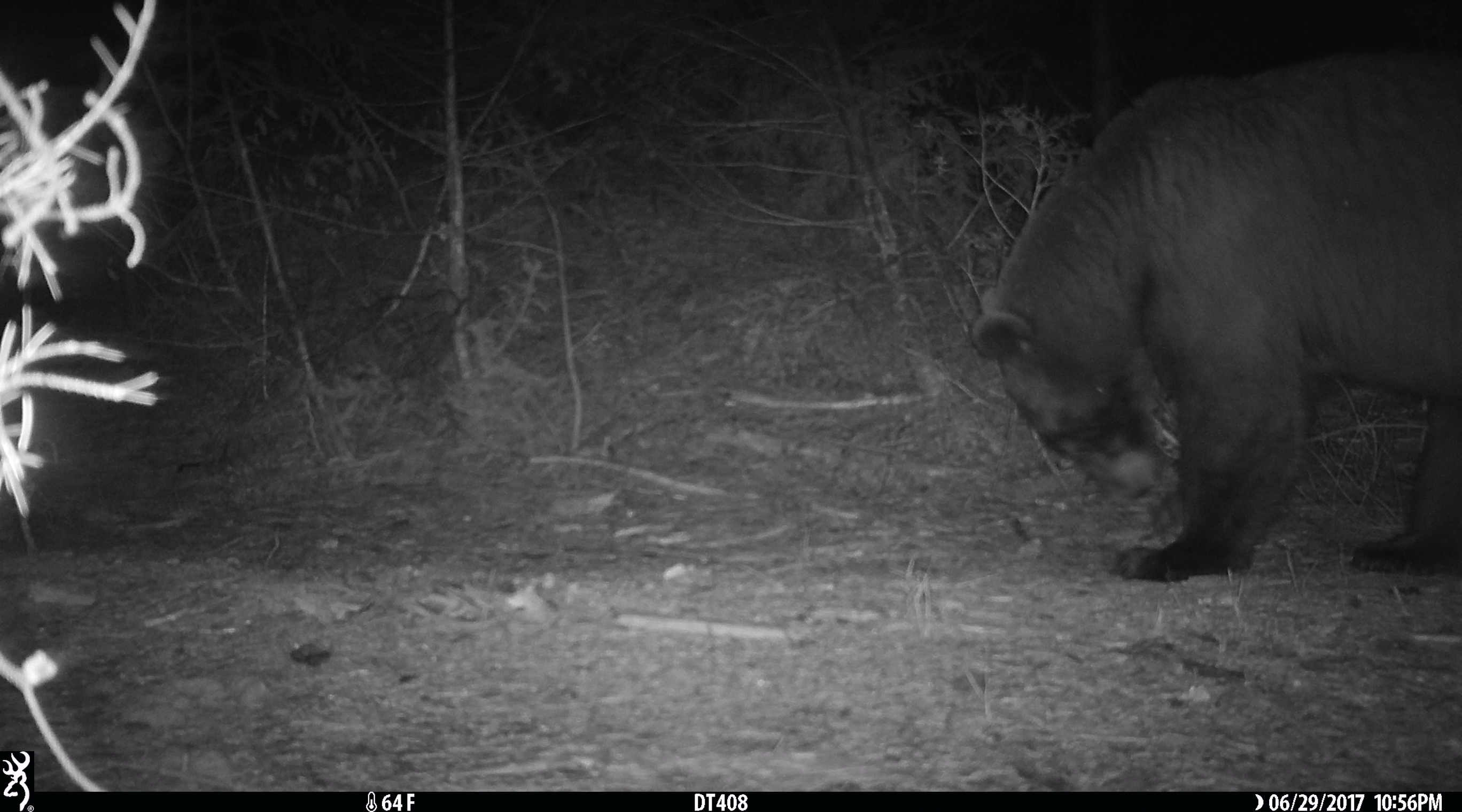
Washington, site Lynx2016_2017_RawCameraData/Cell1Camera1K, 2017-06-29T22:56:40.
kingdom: Animalia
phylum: Chordata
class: Mammalia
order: Carnivora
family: Ursidae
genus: Ursus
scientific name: Ursus americanus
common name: american black bear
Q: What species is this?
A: Ursus americanus (american black bear).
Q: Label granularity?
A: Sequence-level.